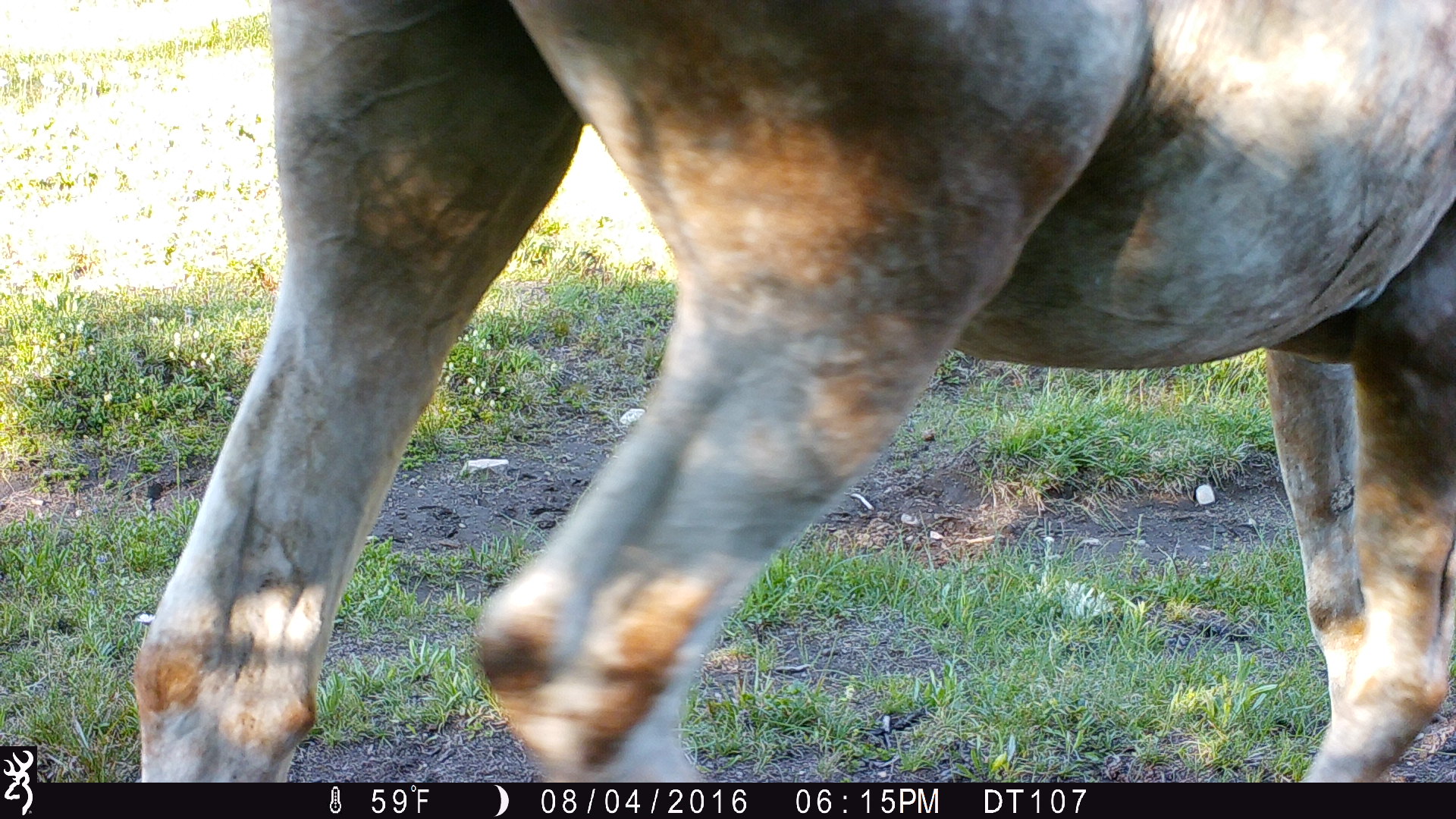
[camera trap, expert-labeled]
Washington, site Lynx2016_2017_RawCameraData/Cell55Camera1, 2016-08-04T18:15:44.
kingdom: Animalia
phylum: Chordata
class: Mammalia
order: Perissodactyla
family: Equidae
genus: Equus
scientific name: Equus caballus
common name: domestic horse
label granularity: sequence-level